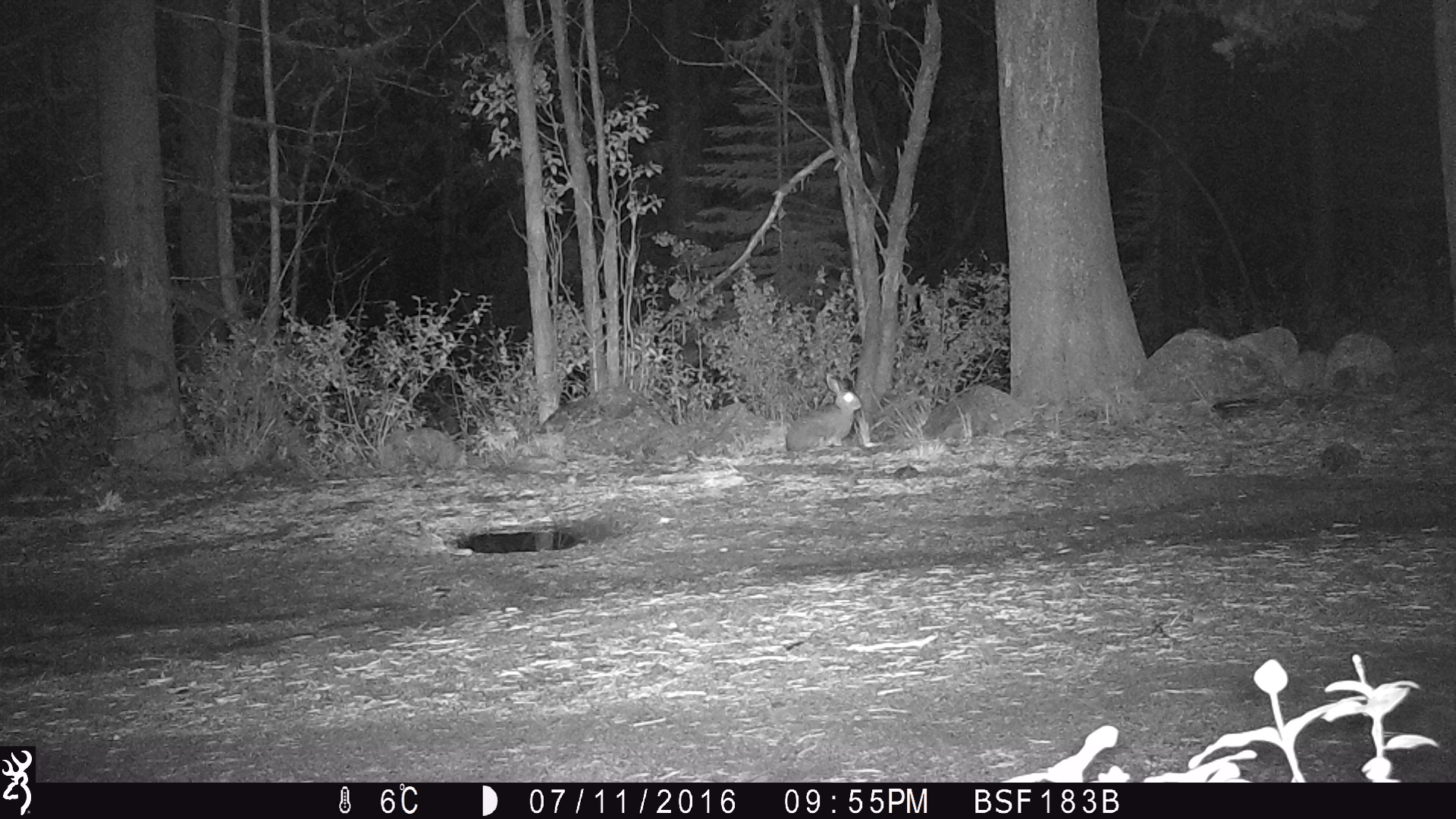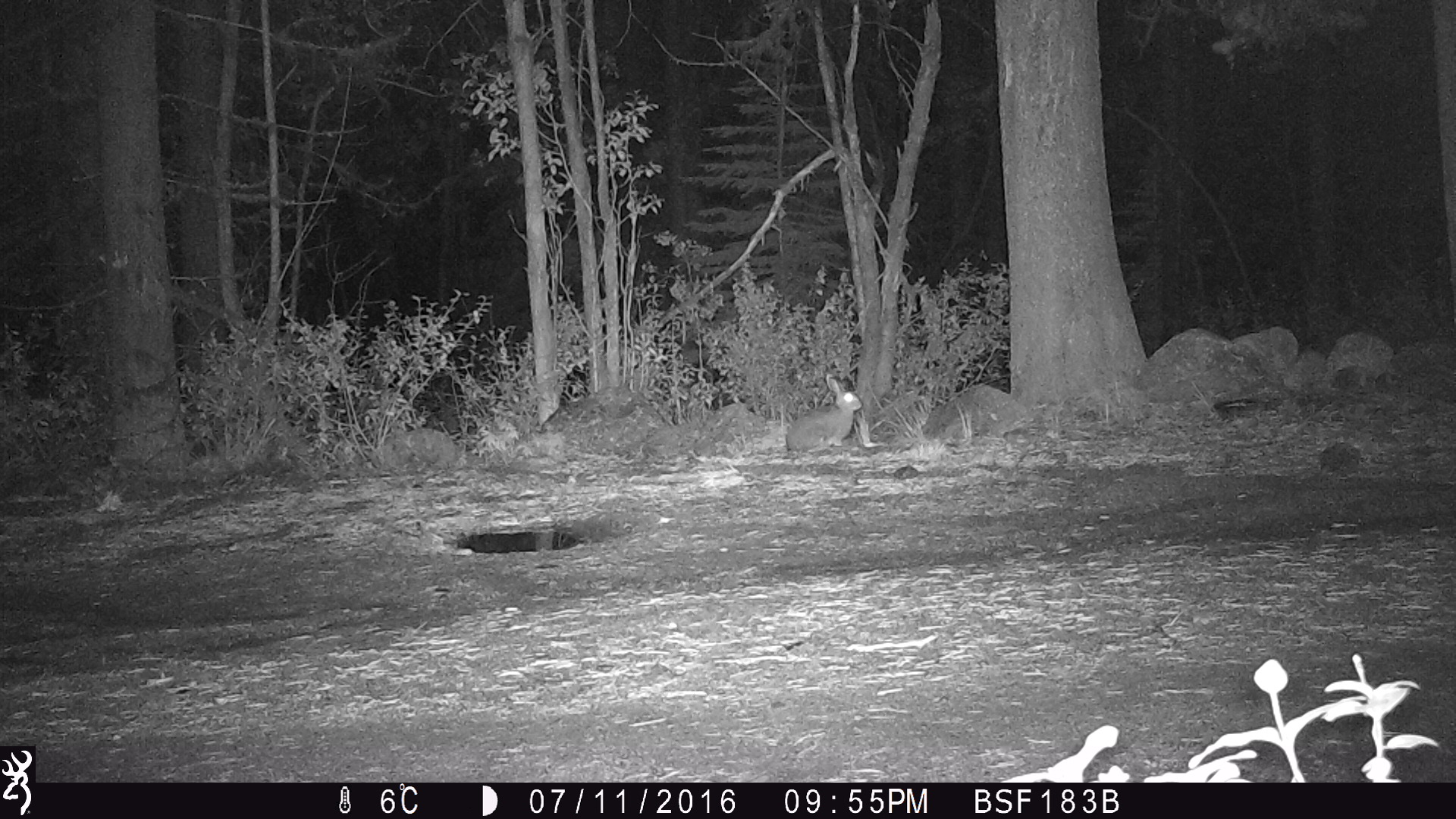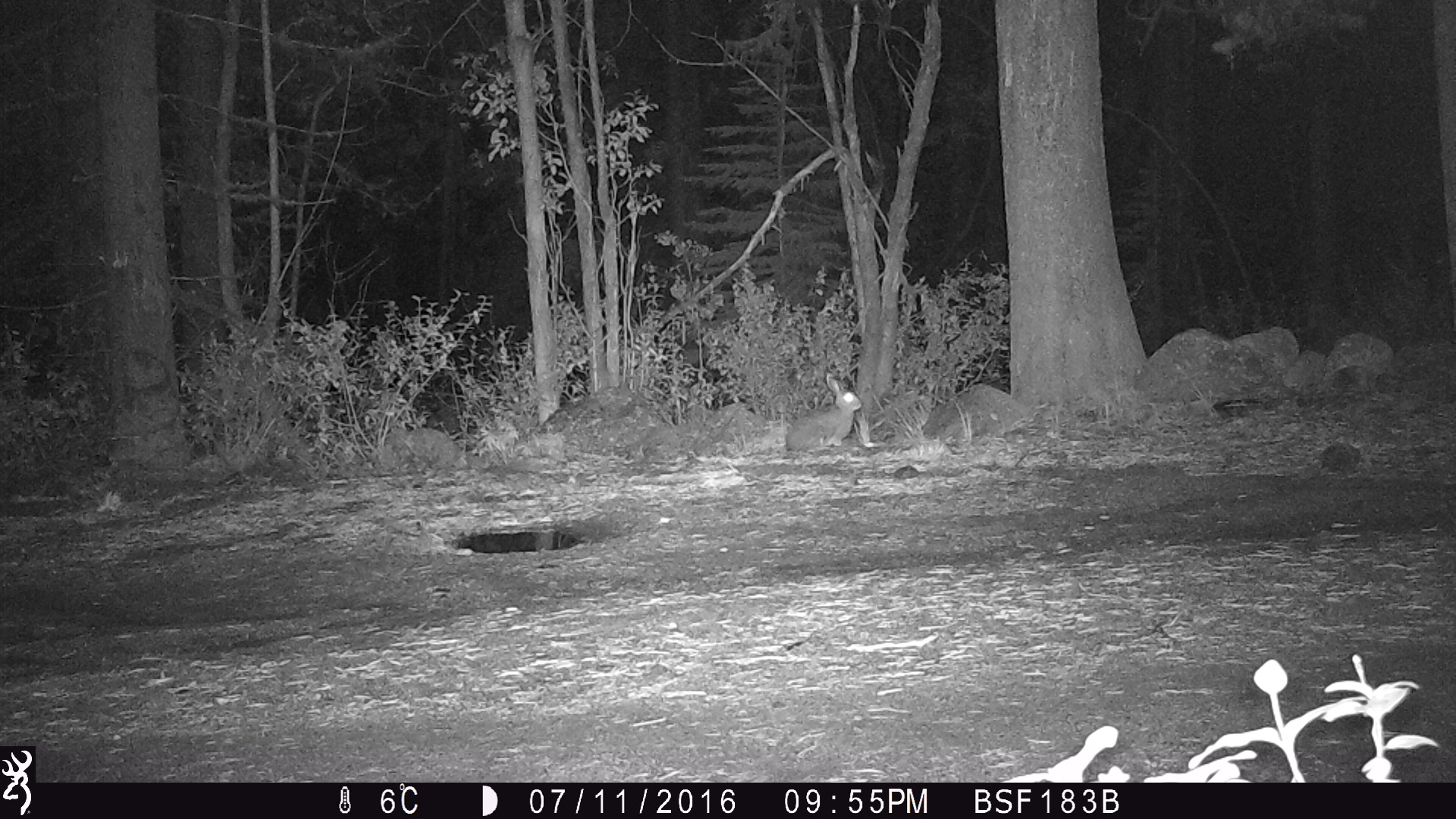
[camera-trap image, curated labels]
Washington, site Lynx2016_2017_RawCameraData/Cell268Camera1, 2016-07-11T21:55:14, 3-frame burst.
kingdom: Animalia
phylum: Chordata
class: Mammalia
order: Lagomorpha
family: Leporidae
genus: Lepus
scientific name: Lepus americanus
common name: snowshoe hare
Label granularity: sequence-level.